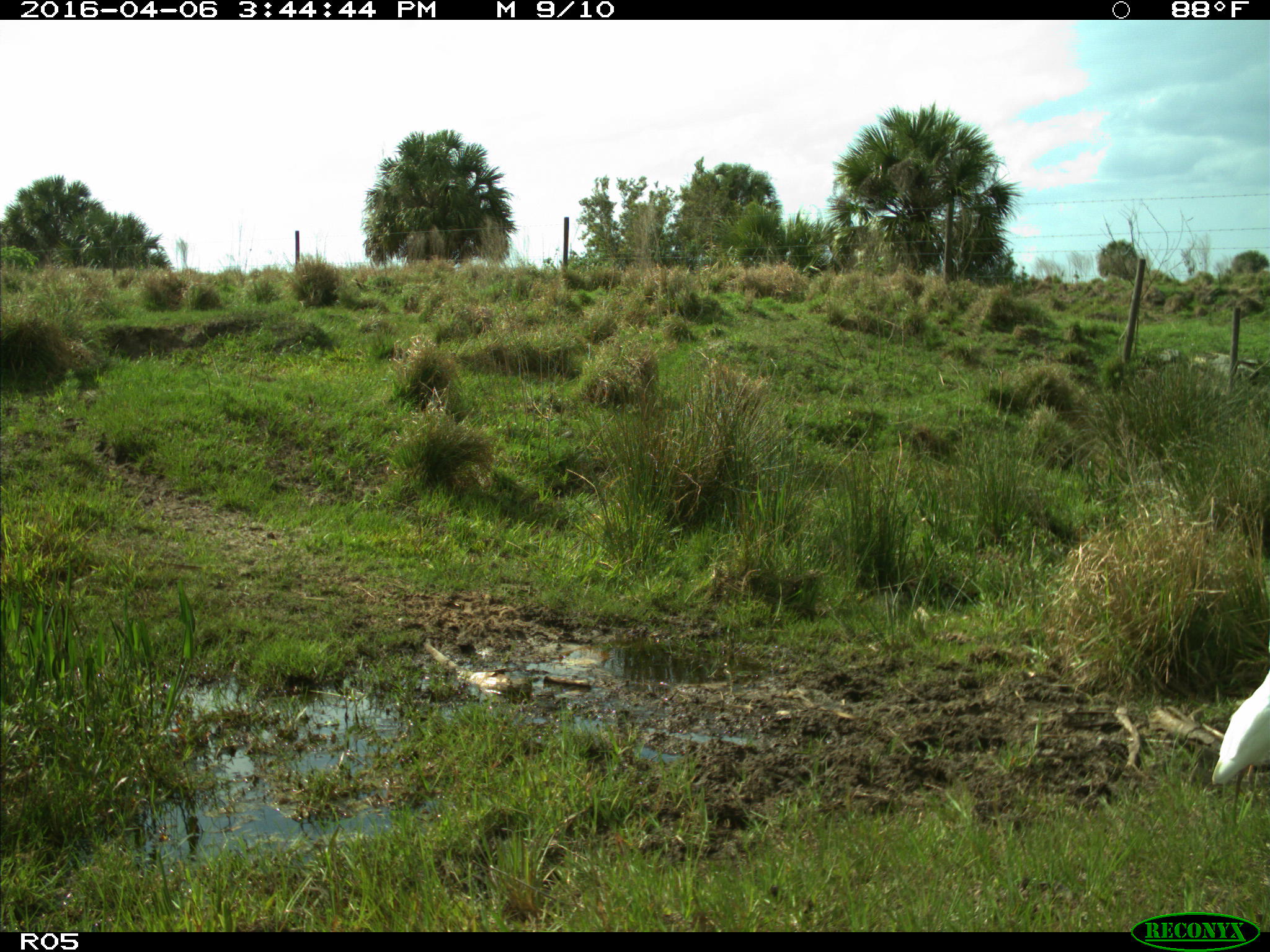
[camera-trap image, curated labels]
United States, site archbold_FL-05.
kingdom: Animalia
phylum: Chordata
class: Aves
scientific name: Aves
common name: birds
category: unidentified bird